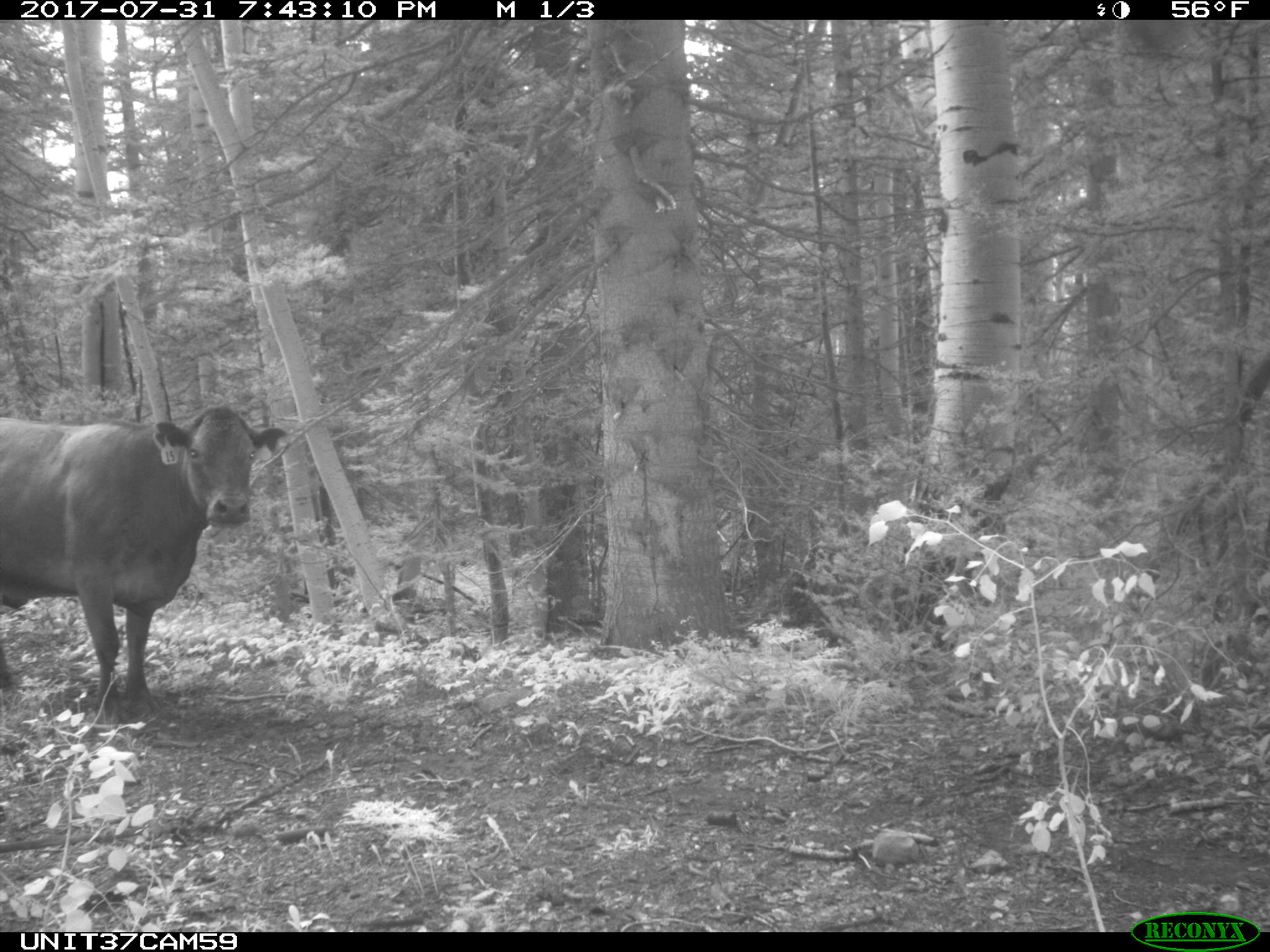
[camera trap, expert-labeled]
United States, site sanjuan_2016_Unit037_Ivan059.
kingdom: Animalia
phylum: Chordata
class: Mammalia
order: Artiodactyla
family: Bovidae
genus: Bos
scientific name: Bos taurus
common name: domestic cow